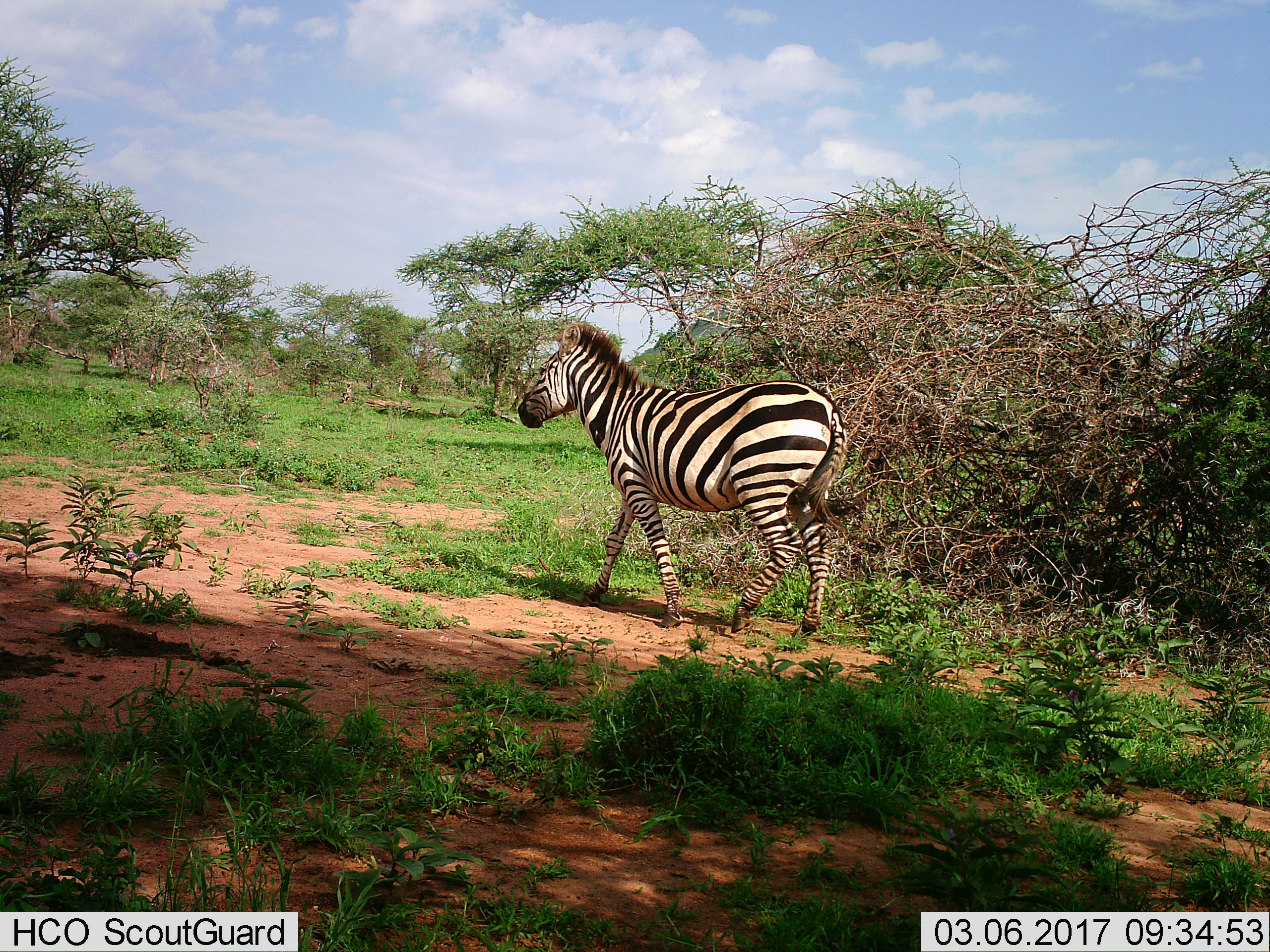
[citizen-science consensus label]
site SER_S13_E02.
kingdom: Animalia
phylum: Chordata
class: Mammalia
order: Perissodactyla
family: Equidae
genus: Equus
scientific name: Equus quagga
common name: plains zebra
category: zebraplains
Zebraplains (plains zebra) (Equus quagga), count 1. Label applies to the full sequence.